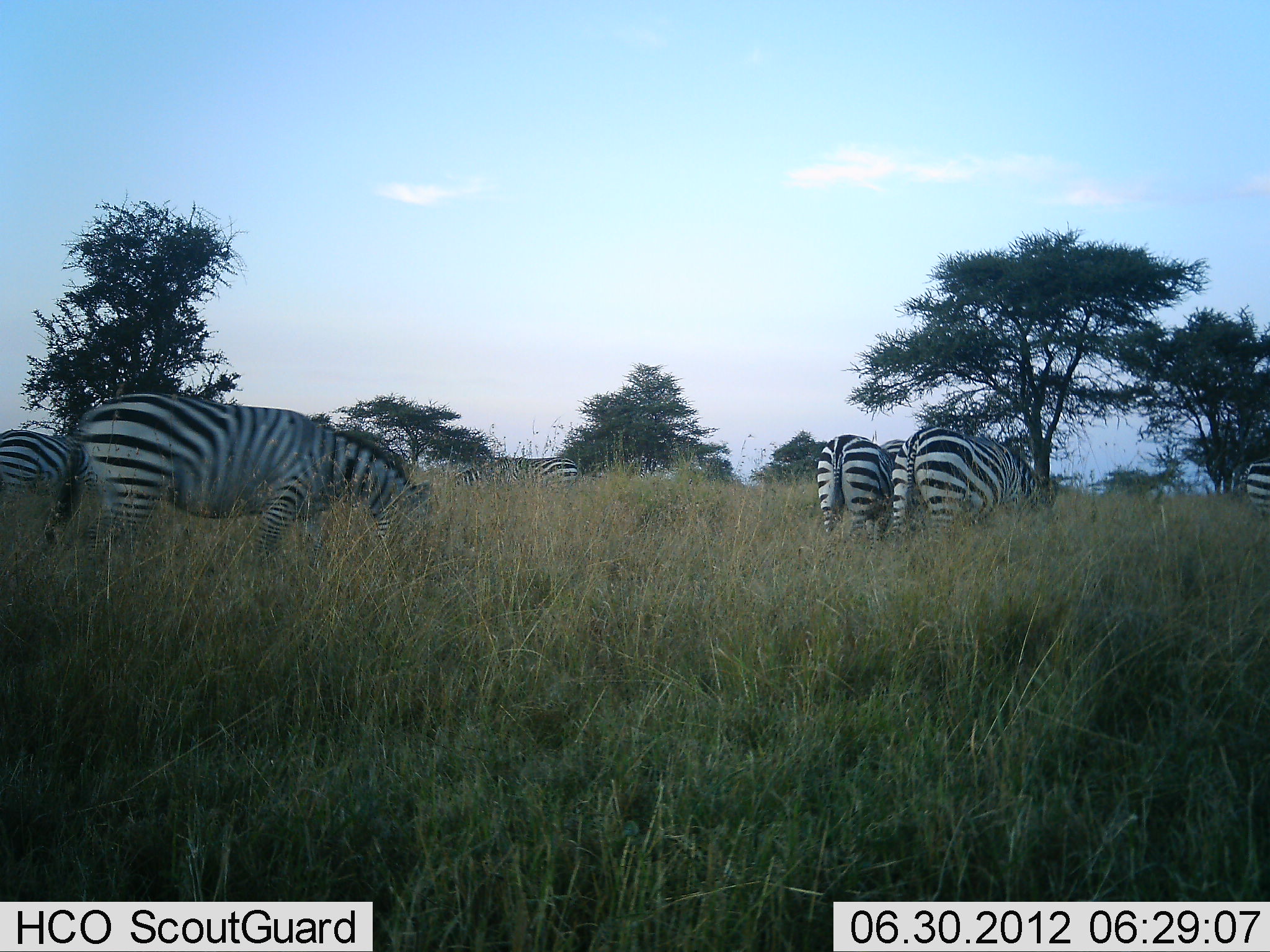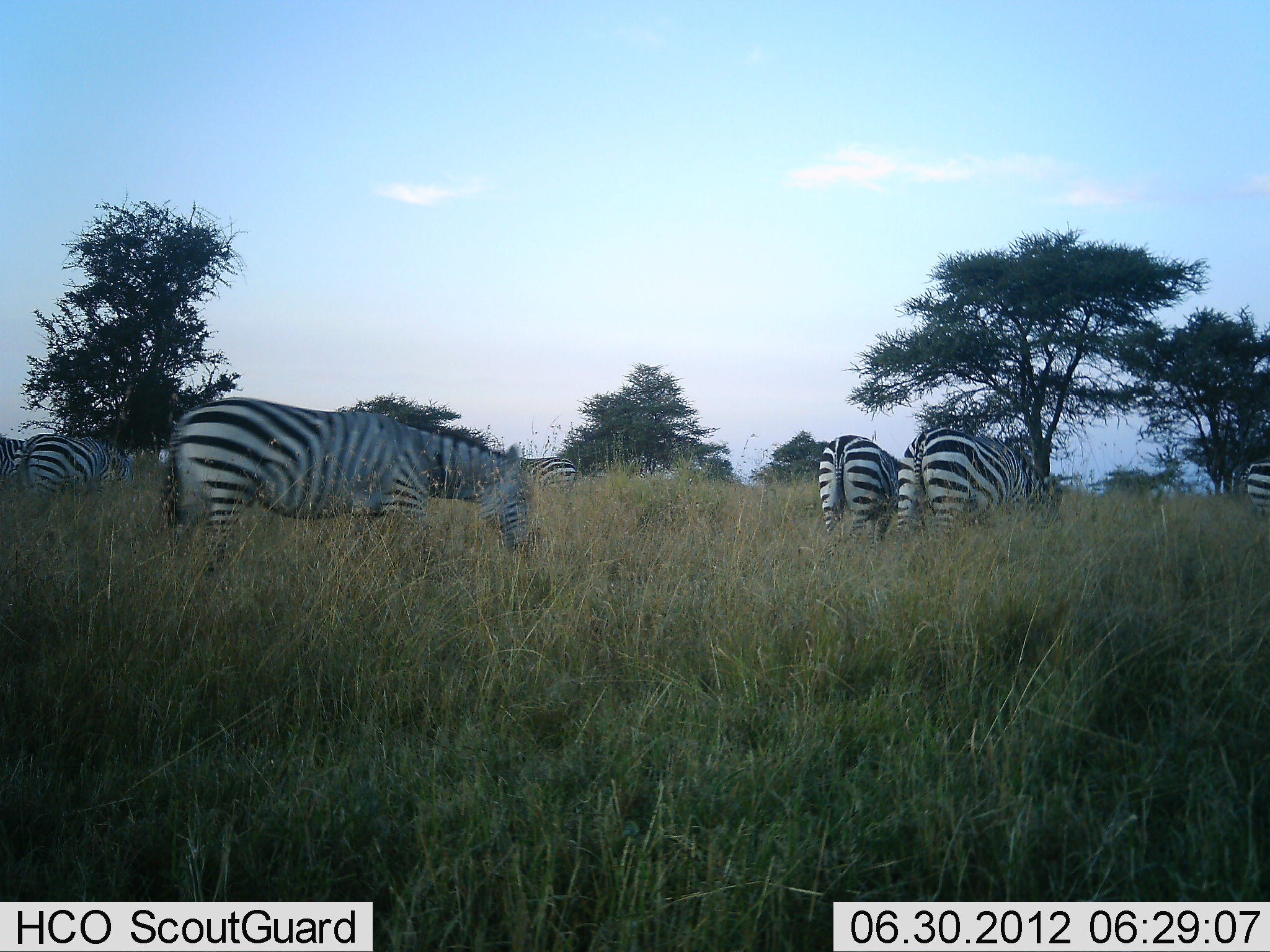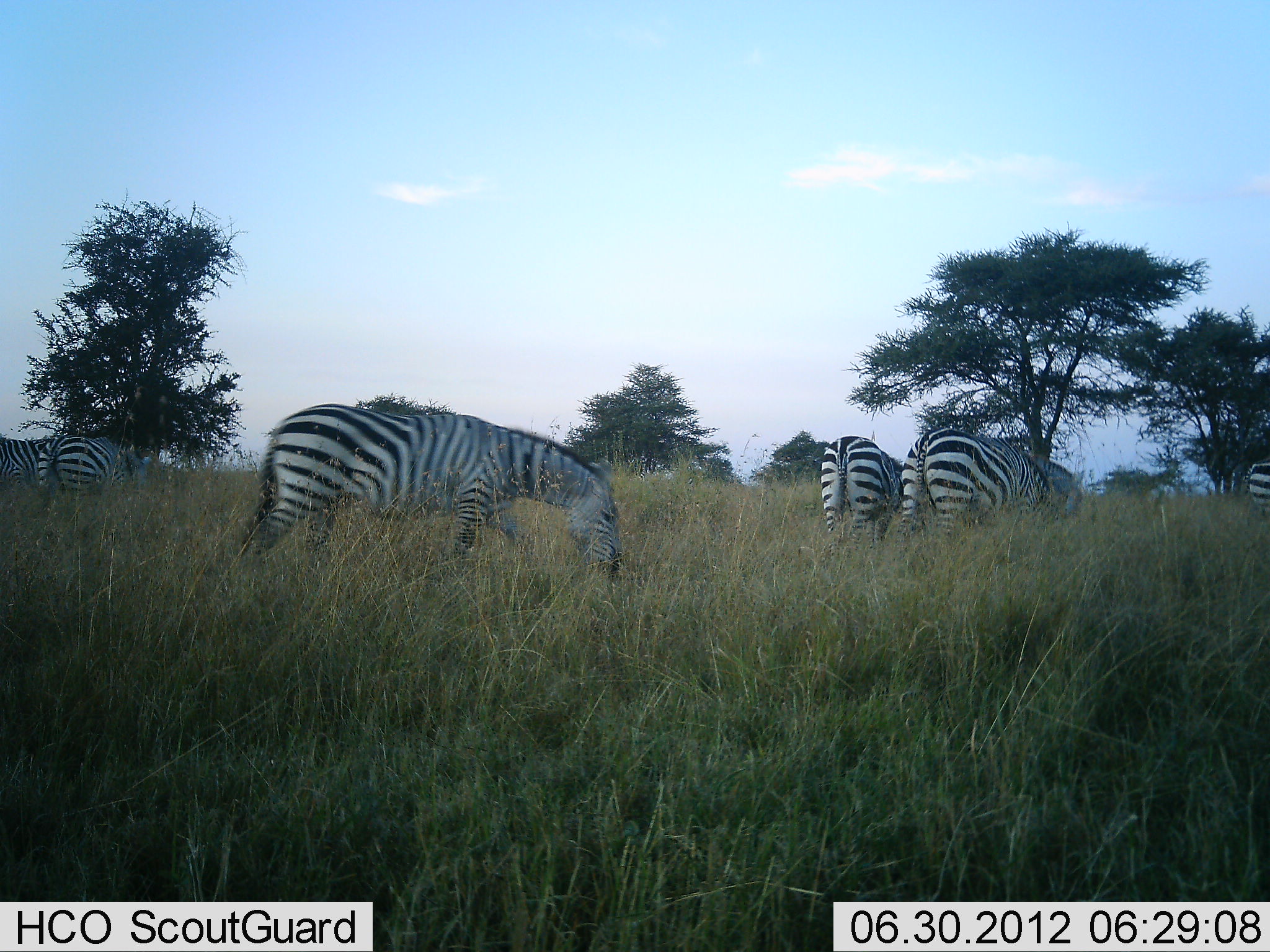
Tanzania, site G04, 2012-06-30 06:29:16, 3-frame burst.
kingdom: Animalia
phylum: Chordata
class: Mammalia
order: Perissodactyla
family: Equidae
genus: Equus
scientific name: Equus quagga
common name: plains zebra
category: zebra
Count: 6.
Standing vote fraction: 60%.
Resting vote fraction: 0%.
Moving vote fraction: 60%.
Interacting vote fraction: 0%.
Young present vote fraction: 0%.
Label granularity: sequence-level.